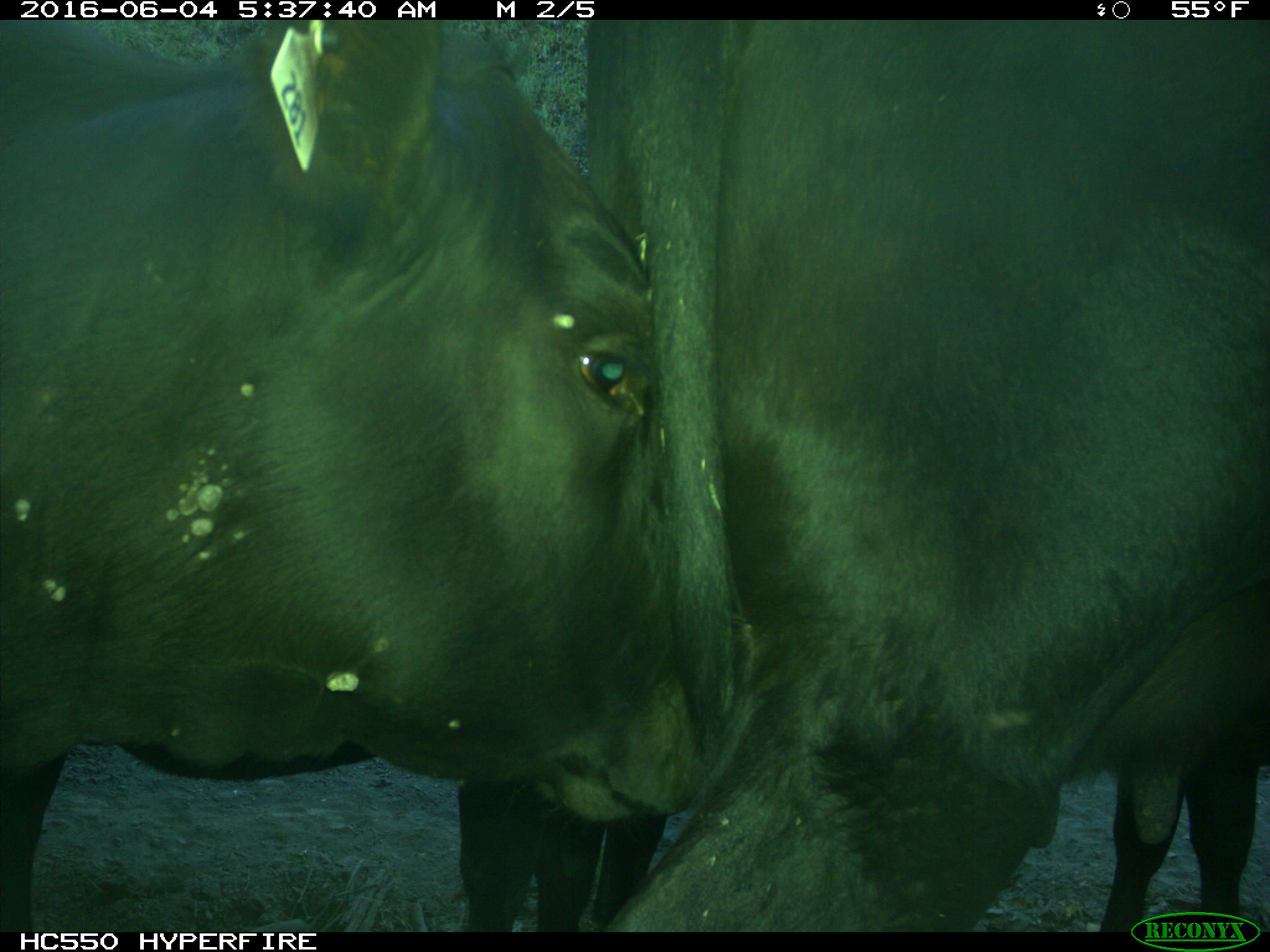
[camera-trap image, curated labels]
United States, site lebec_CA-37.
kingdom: Animalia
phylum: Chordata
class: Mammalia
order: Artiodactyla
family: Bovidae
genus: Bos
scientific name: Bos taurus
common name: domestic cow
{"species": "Bos taurus (domestic cow)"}